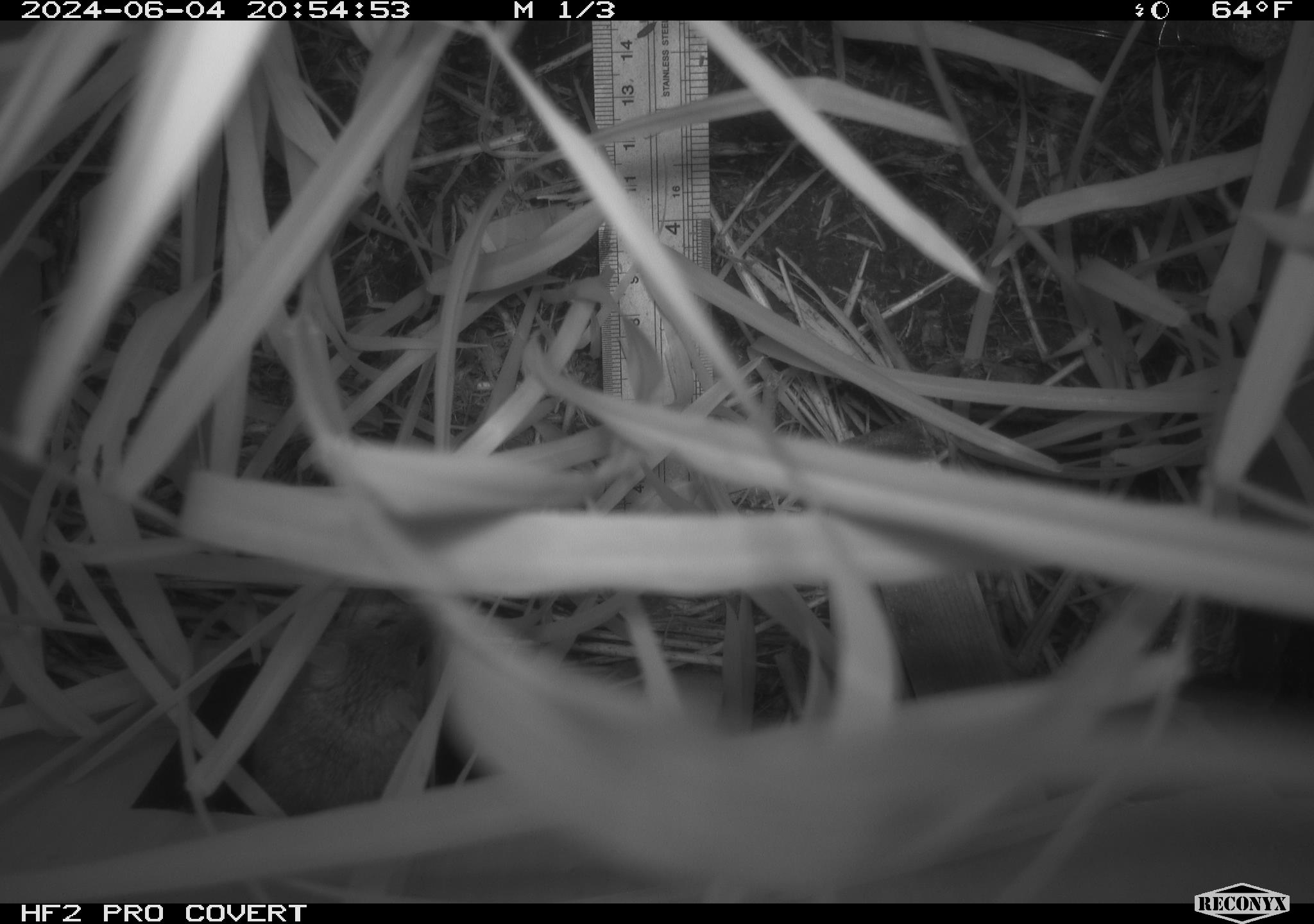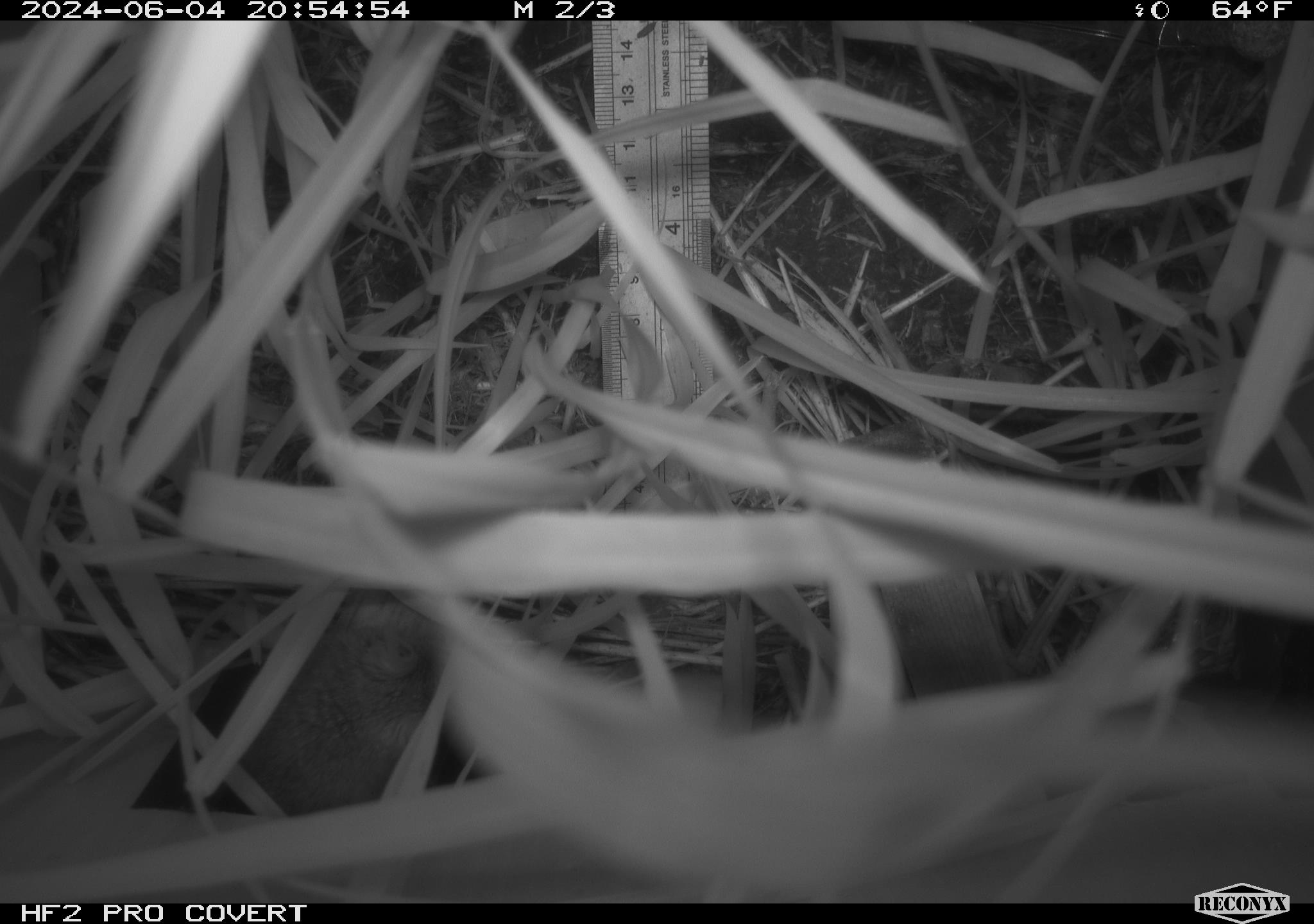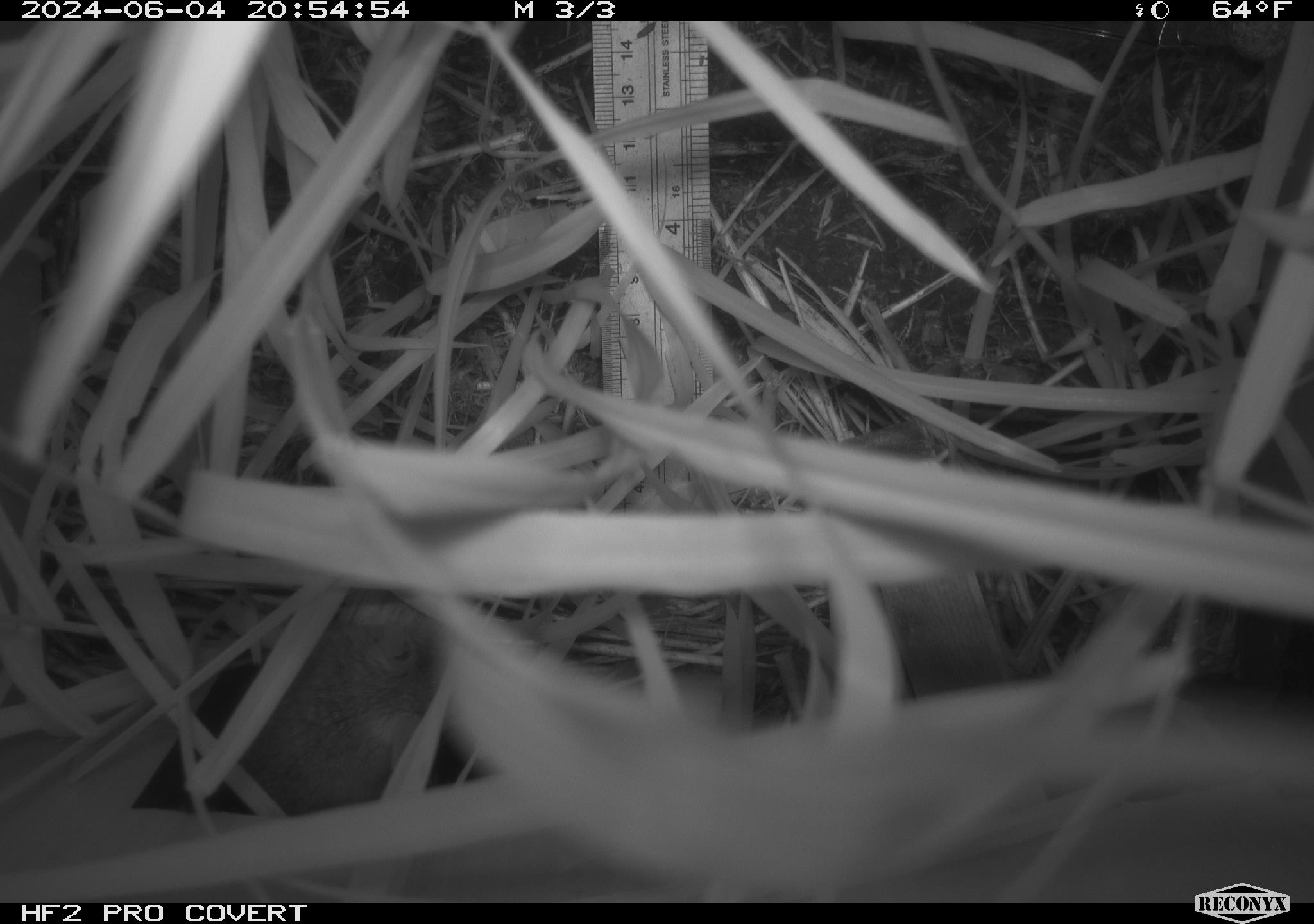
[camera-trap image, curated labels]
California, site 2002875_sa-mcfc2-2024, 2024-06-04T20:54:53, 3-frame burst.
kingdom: Animalia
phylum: Chordata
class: Mammalia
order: Rodentia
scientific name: Rodentia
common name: rodent